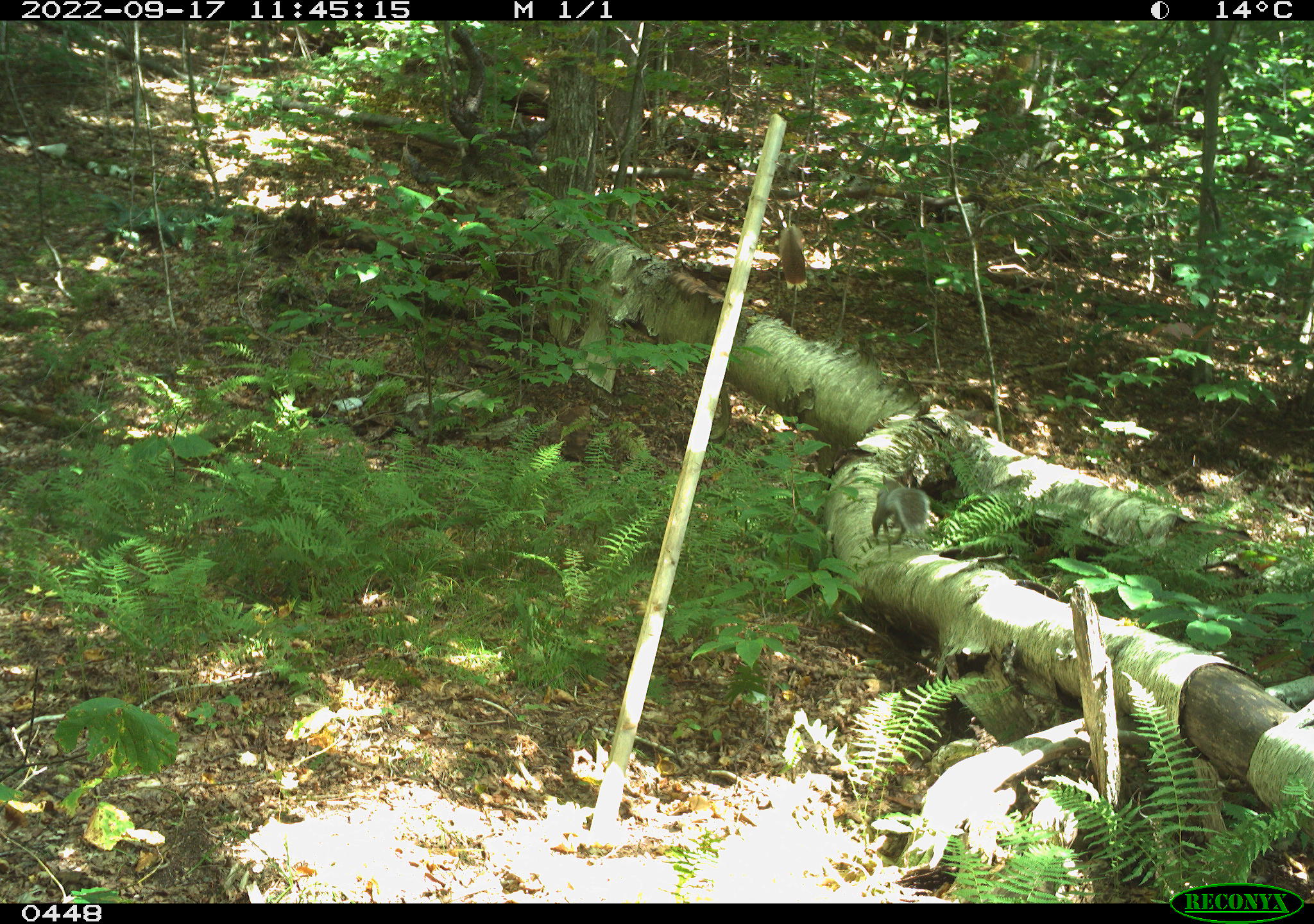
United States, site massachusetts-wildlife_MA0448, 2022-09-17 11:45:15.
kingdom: Animalia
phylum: Chordata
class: Mammalia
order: Rodentia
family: Sciuridae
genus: Sciurus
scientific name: Sciurus carolinensis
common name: gray squirrel